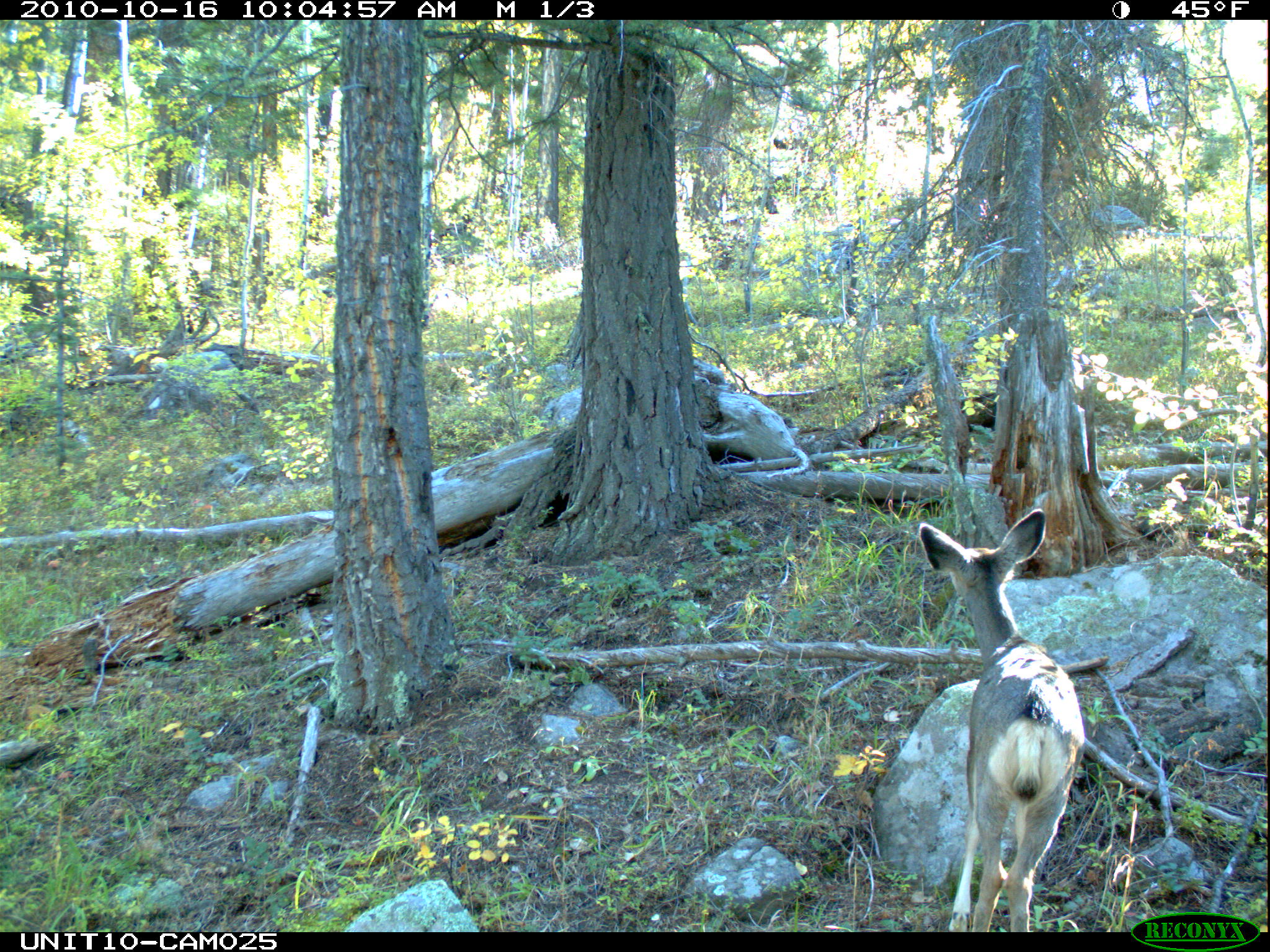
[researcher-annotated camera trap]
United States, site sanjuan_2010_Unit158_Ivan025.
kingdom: Animalia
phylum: Chordata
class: Mammalia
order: Artiodactyla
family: Cervidae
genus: Odocoileus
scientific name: Odocoileus hemionus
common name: mule deer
Odocoileus hemionus (mule deer).